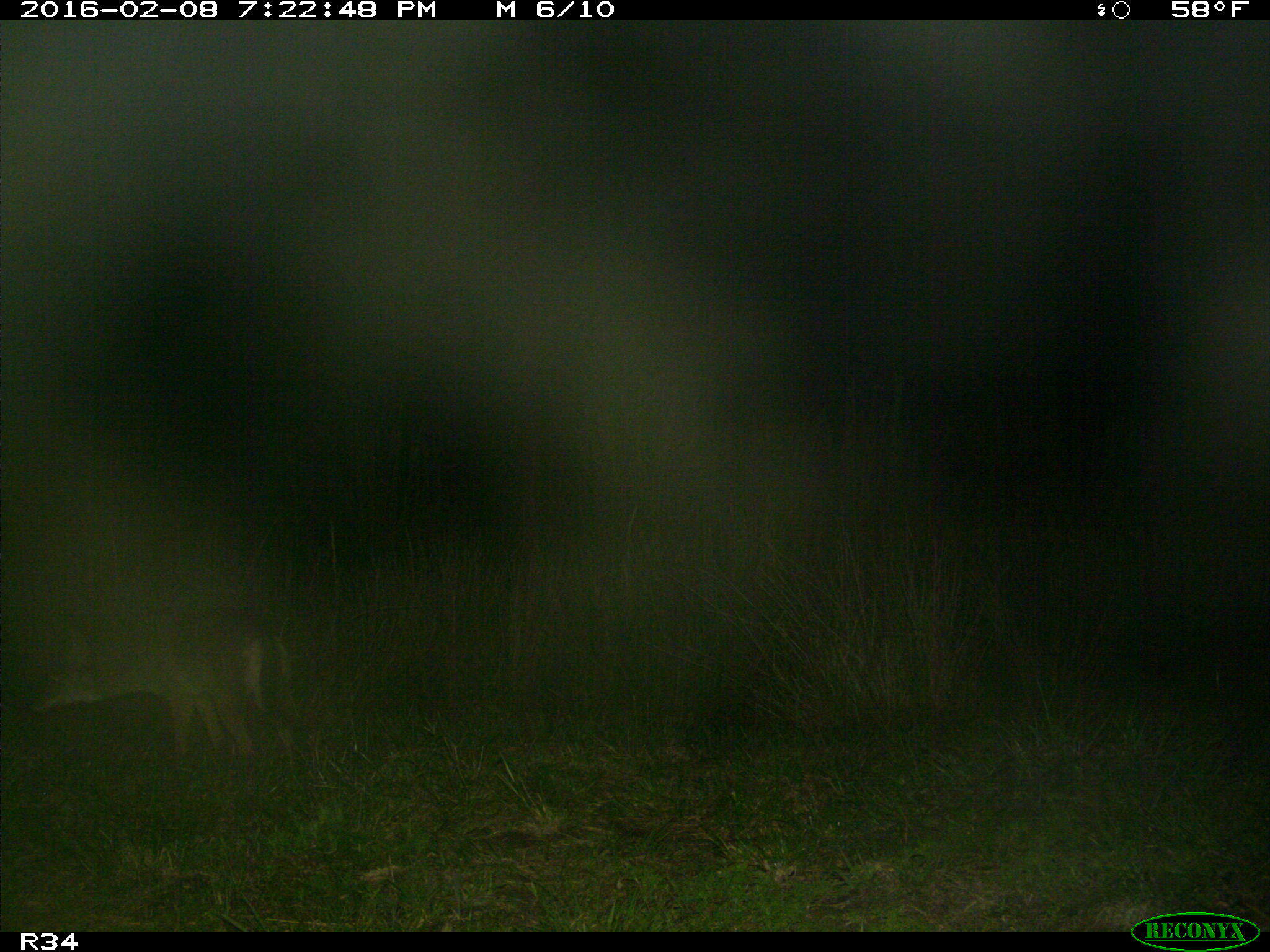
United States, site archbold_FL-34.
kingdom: Animalia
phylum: Chordata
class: Mammalia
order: Carnivora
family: Canidae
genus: Canis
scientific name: Canis latrans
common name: coyote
Canis latrans (coyote).